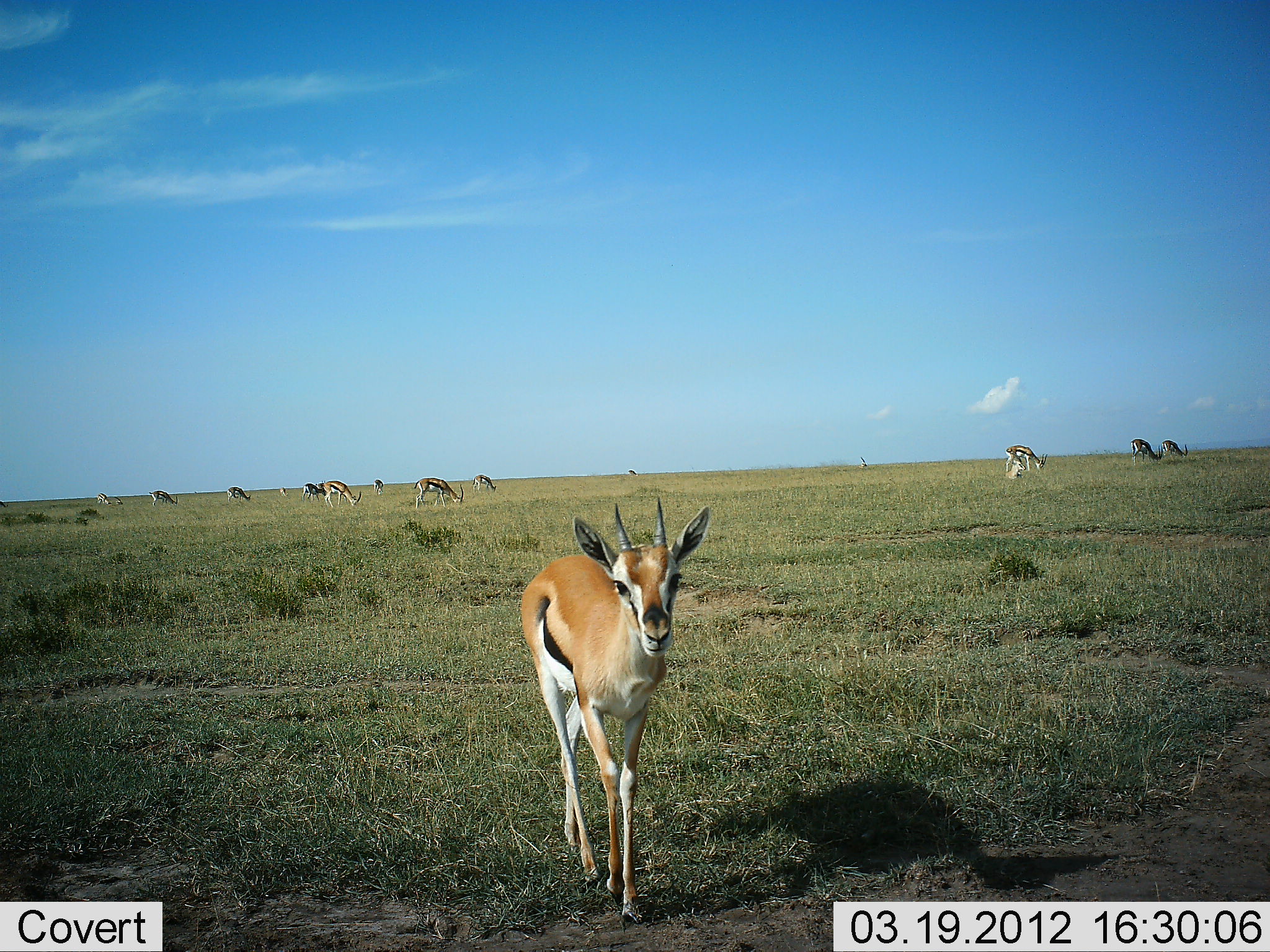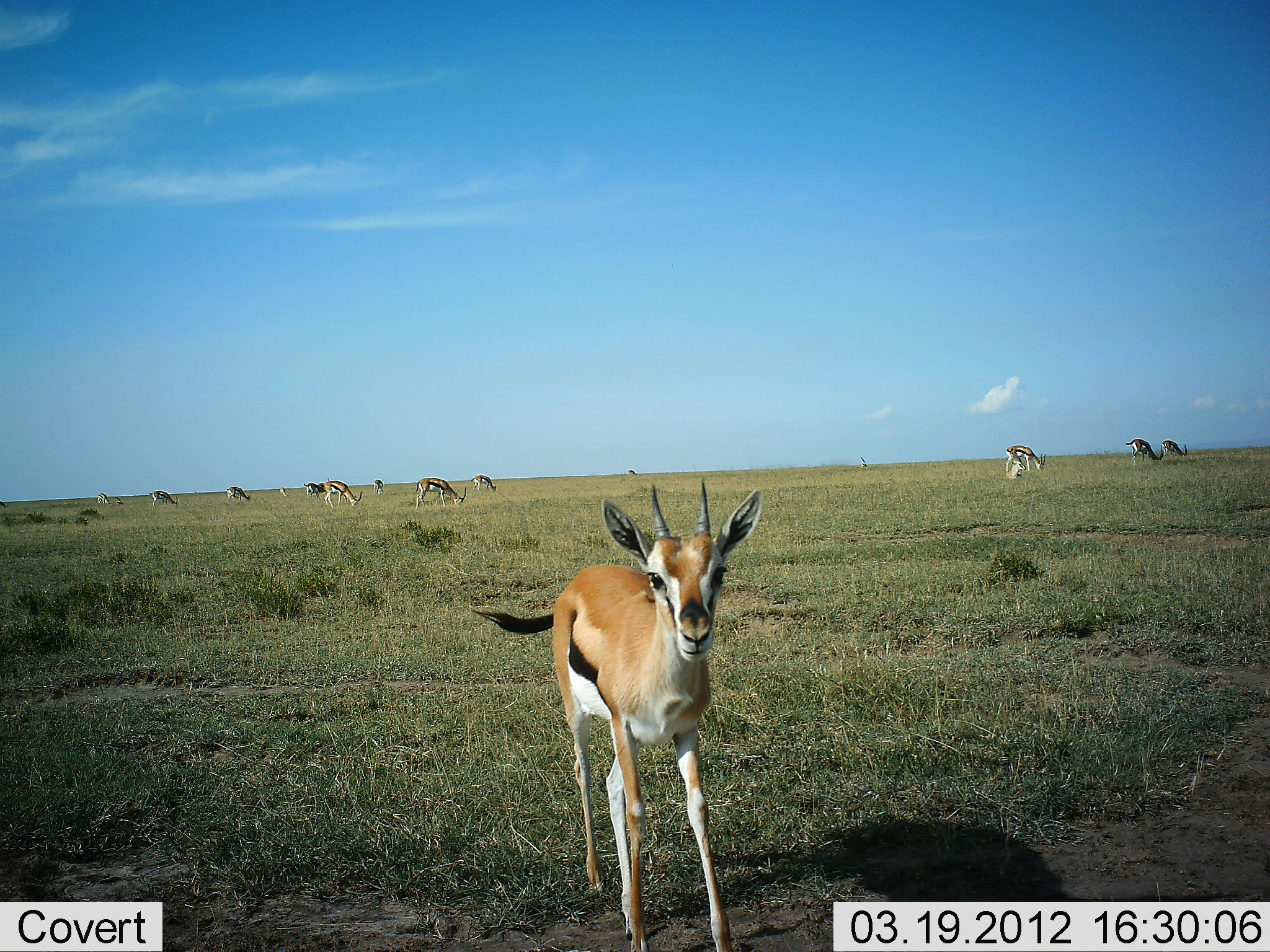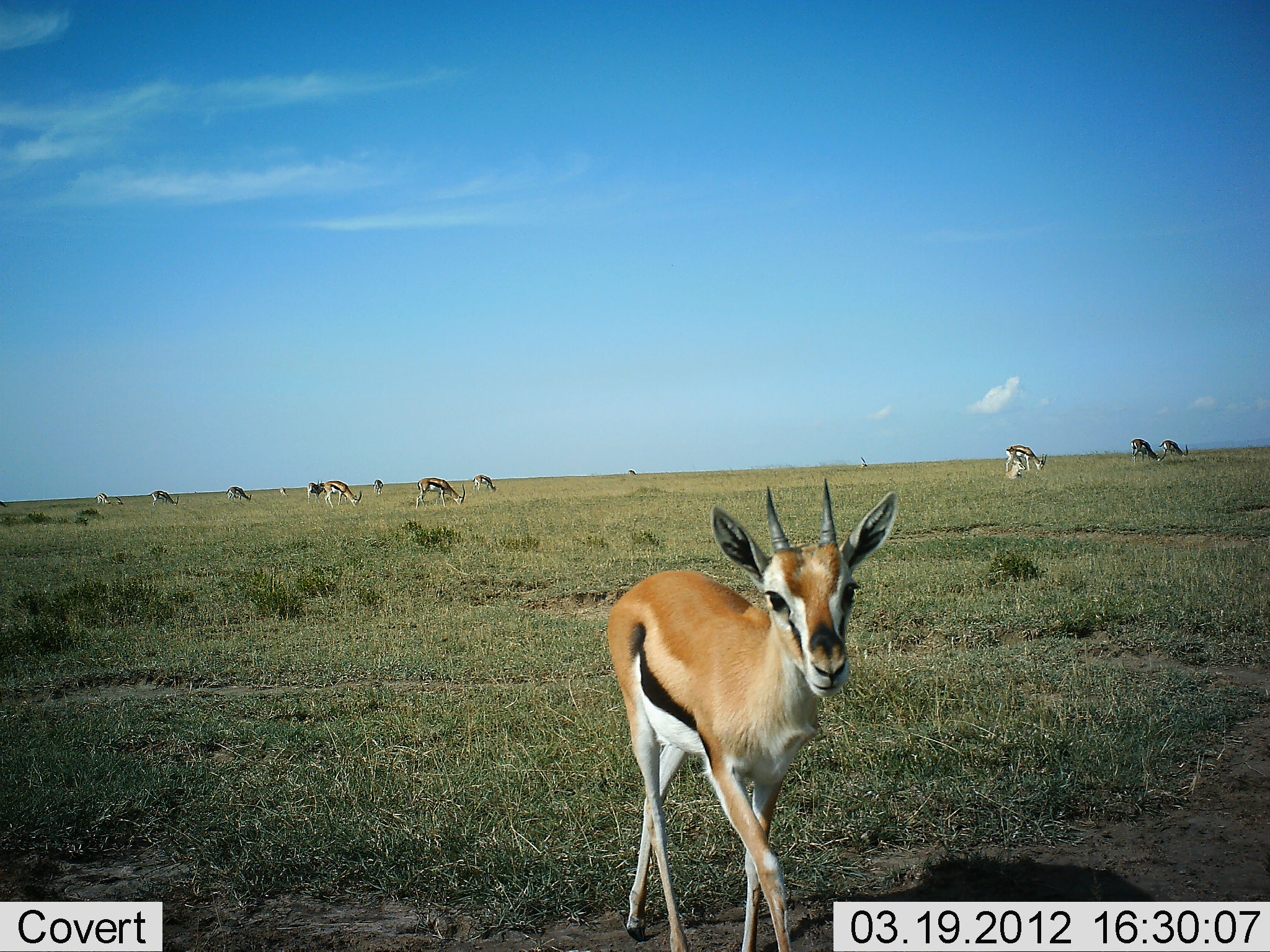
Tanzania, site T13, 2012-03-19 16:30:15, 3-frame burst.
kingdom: Animalia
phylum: Chordata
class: Mammalia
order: Artiodactyla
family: Bovidae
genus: Eudorcas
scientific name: Eudorcas thomsonii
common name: thomson's gazelle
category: gazellethomsons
Gazellethomsons (thomson's gazelle) (Eudorcas thomsonii), count 11-50. Behavior (volunteer vote fractions): standing 72%, resting 0%, moving 56%, interacting 6%. Young present (vote fraction): 6%. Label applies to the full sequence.